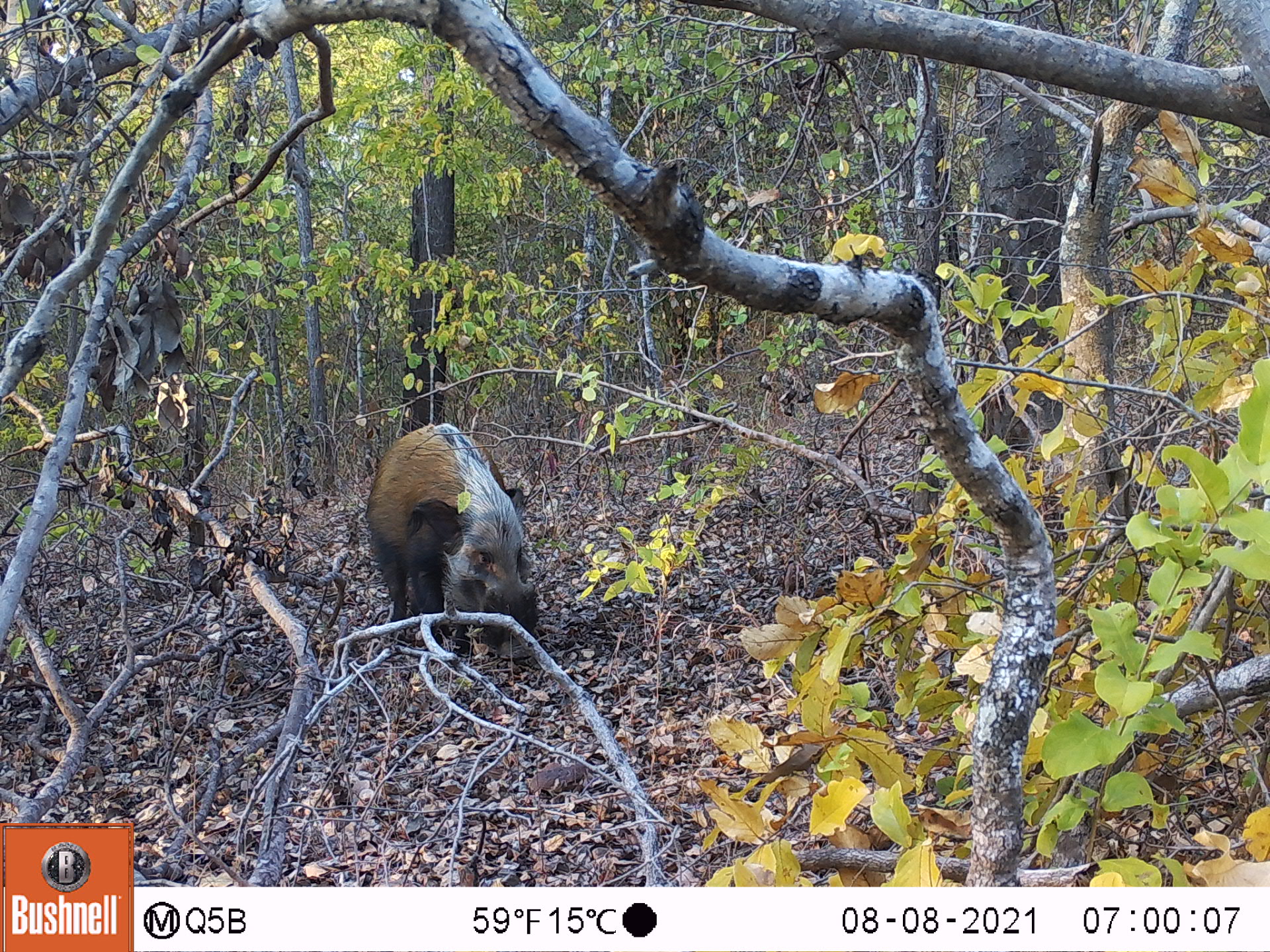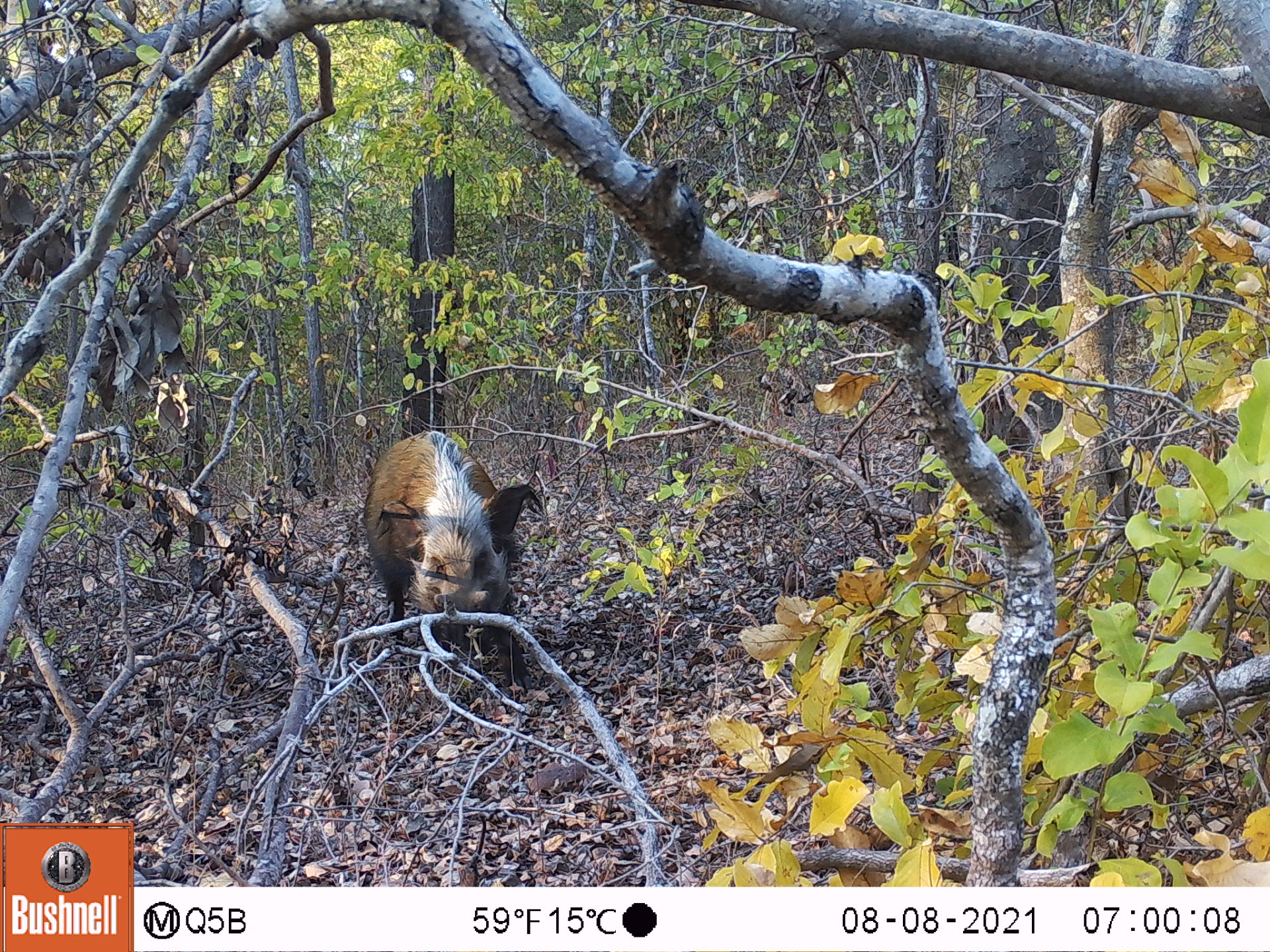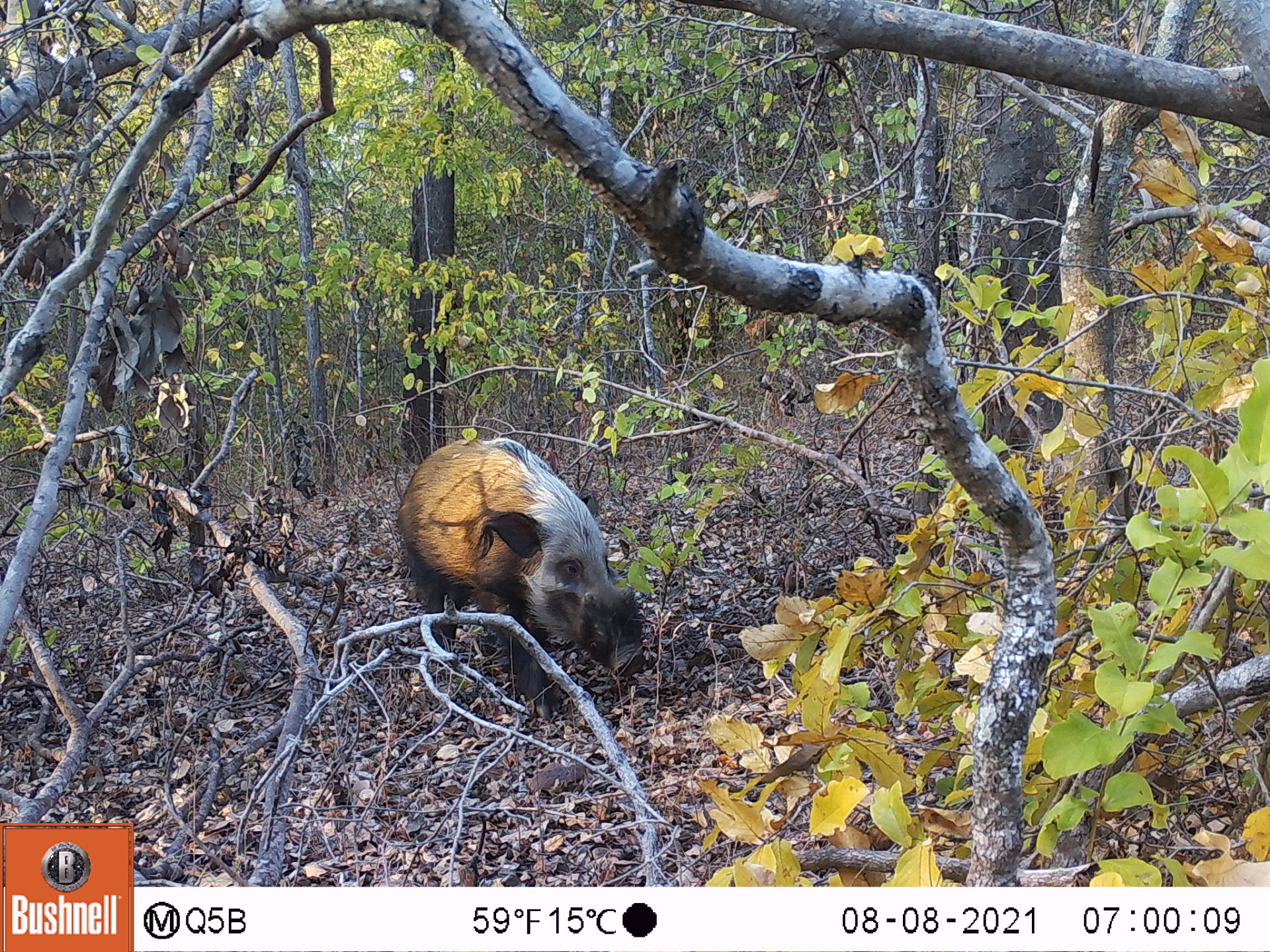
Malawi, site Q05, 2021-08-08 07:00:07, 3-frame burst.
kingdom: Animalia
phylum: Chordata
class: Mammalia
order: Artiodactyla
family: Suidae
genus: Potamochoerus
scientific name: Potamochoerus larvatus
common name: bushpig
Bushpig (Potamochoerus larvatus), count 1.